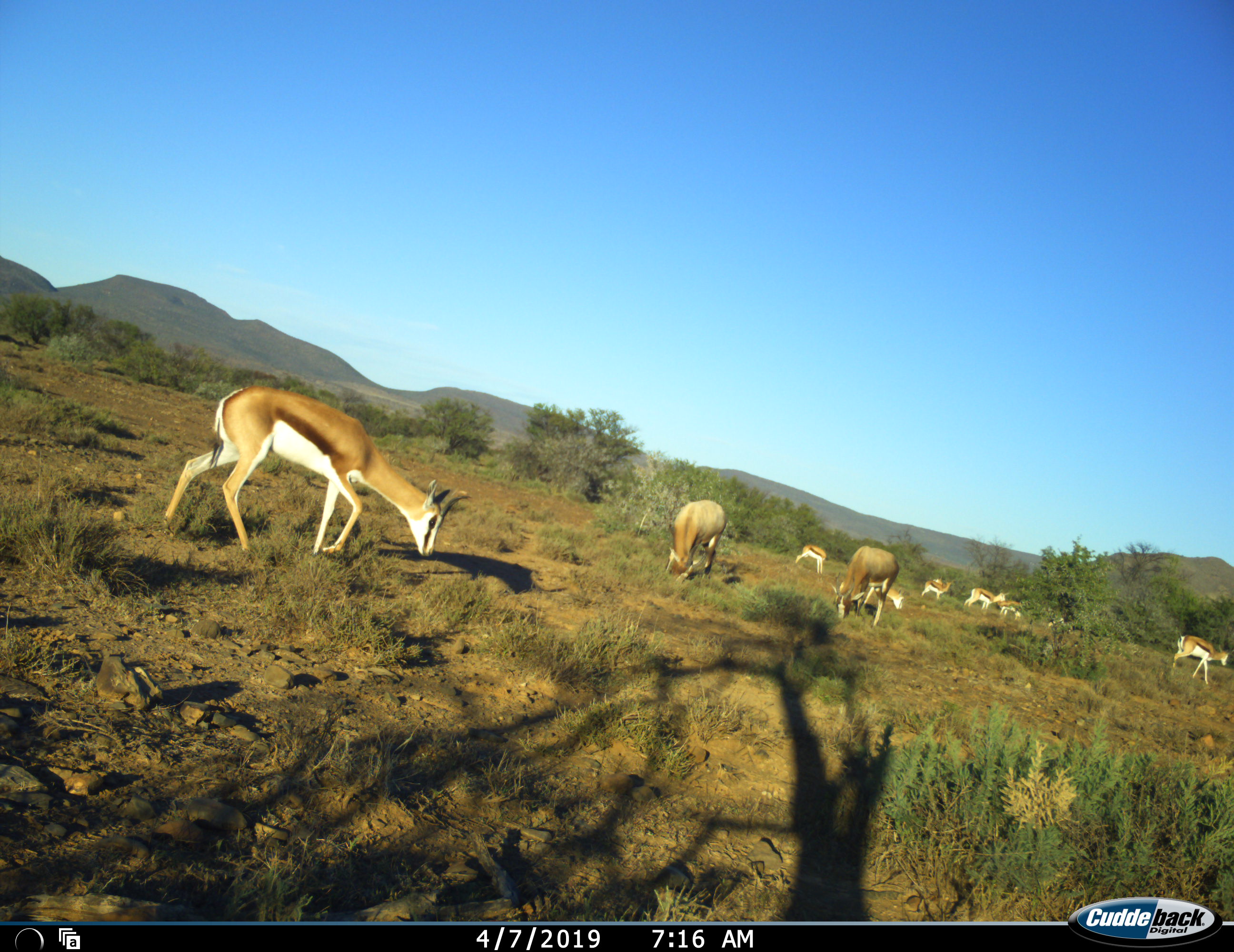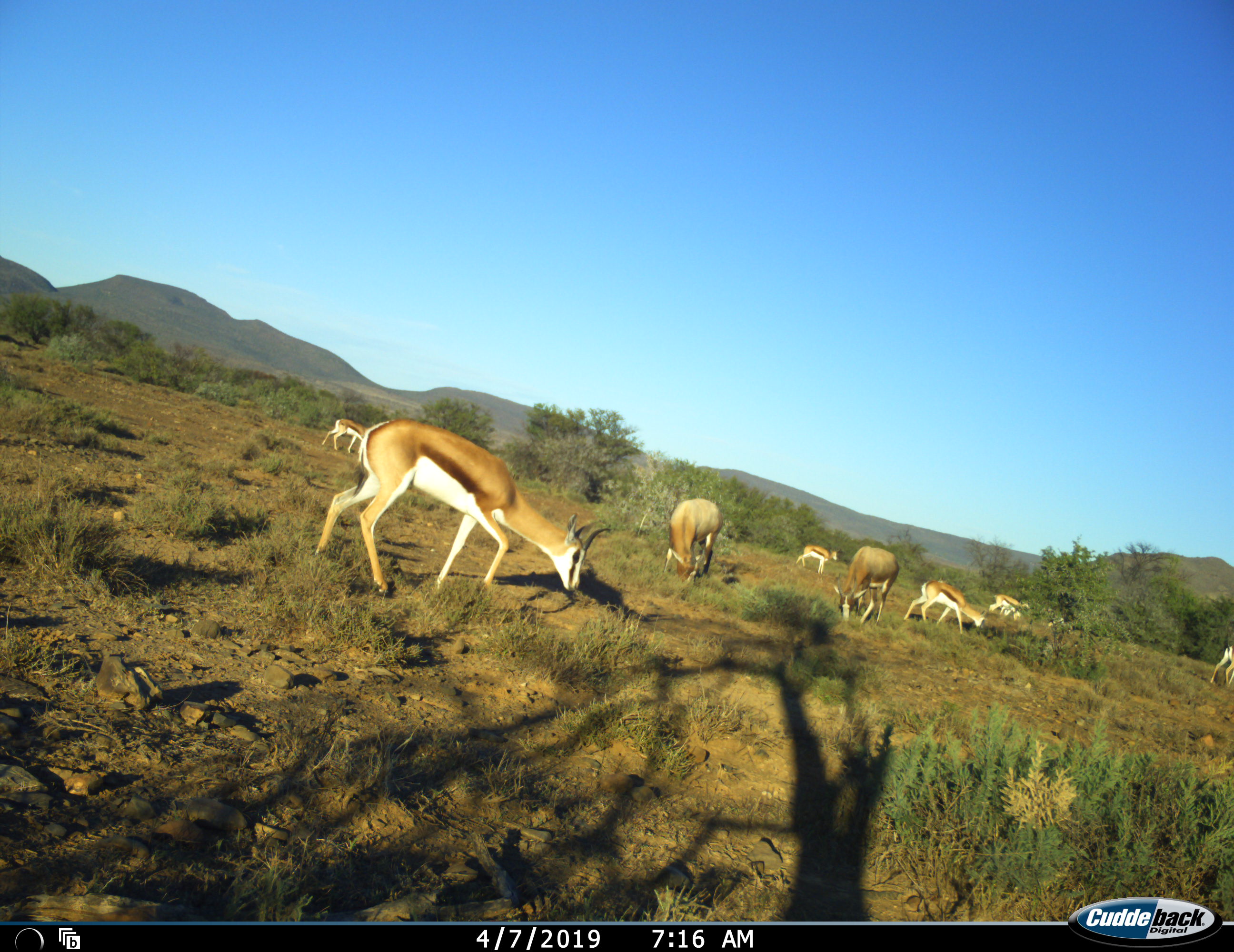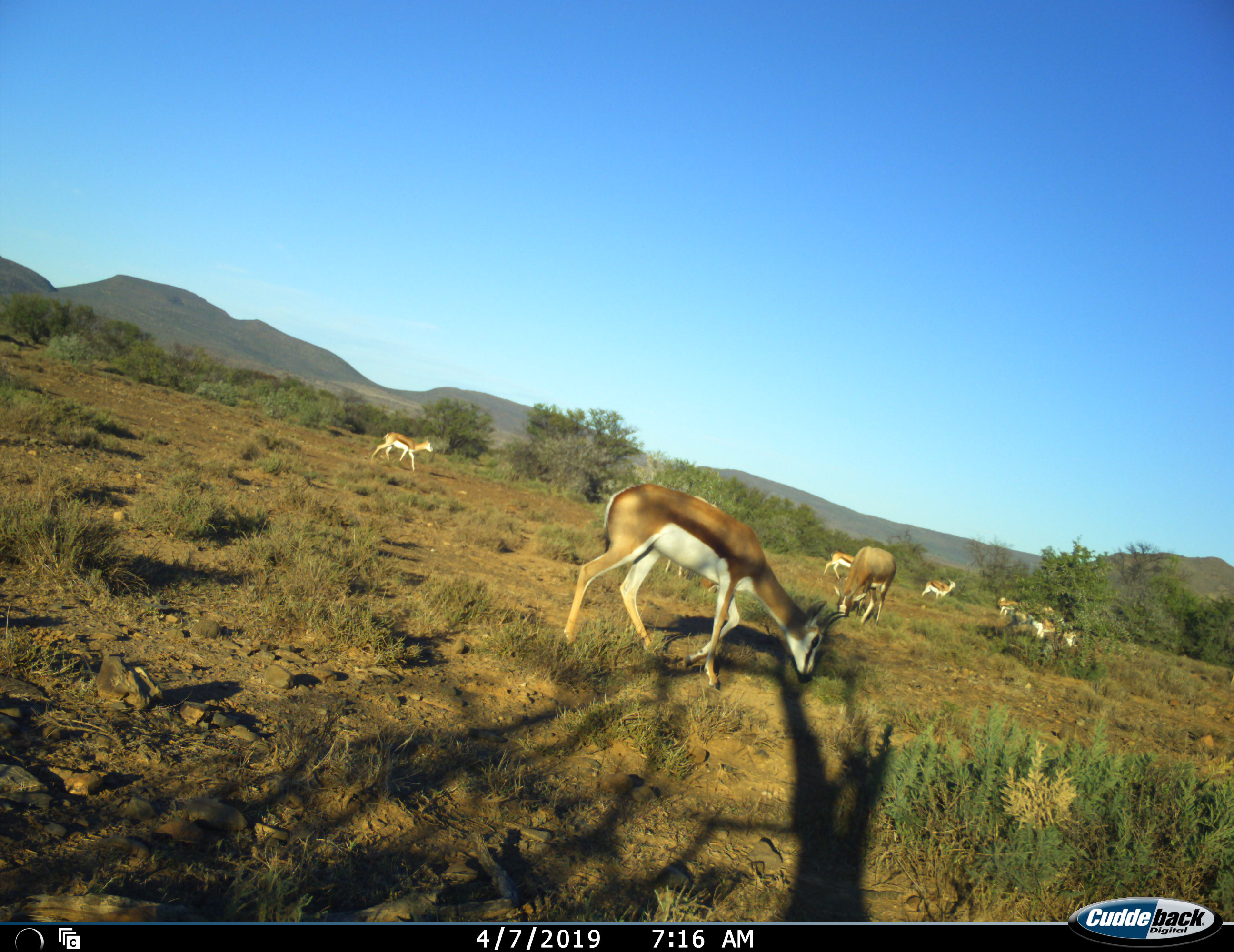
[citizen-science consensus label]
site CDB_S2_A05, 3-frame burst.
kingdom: Animalia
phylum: Chordata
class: Mammalia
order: Artiodactyla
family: Bovidae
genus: Antidorcas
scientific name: Antidorcas marsupialis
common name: springbok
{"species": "springbok (Antidorcas marsupialis)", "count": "9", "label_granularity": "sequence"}